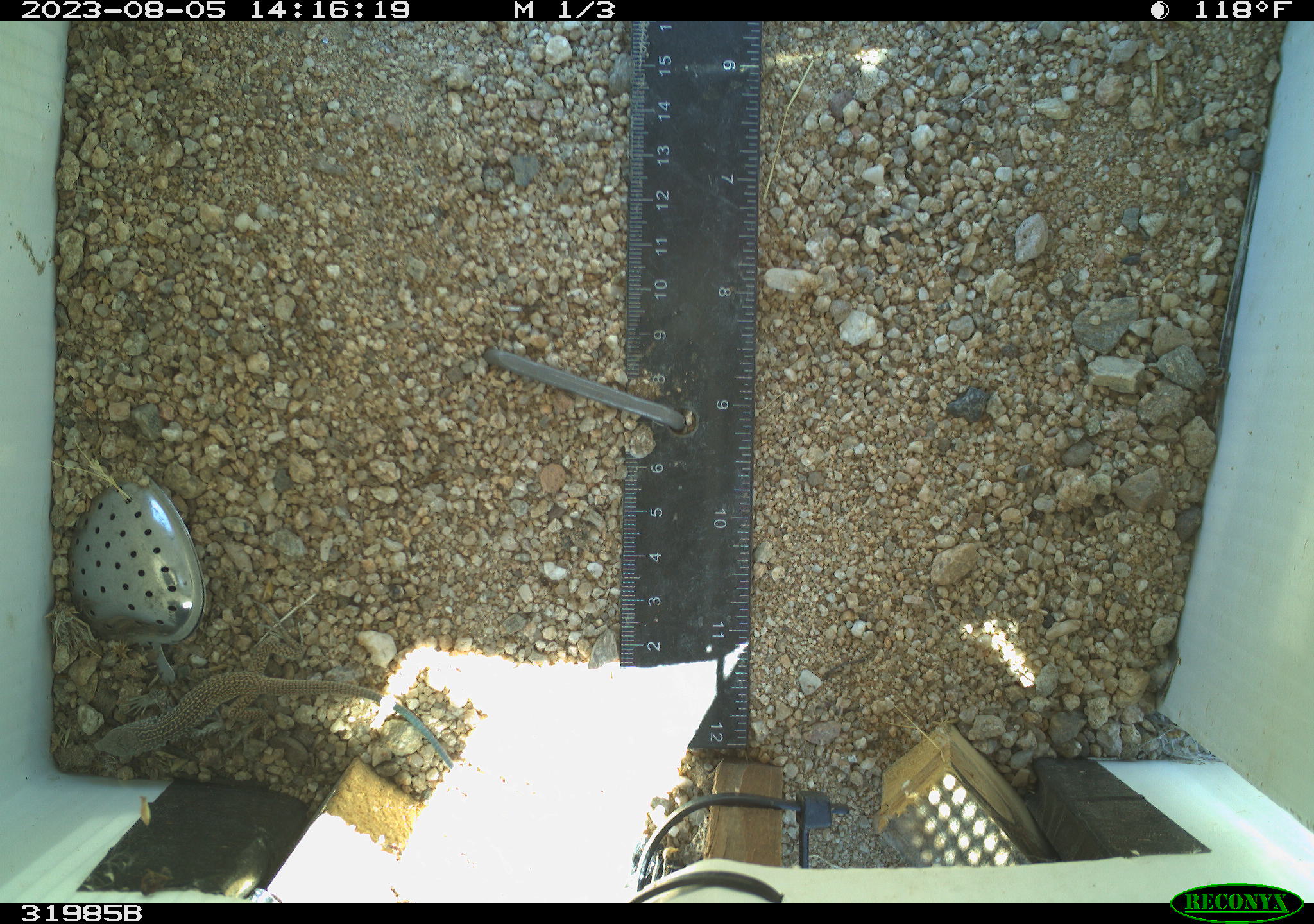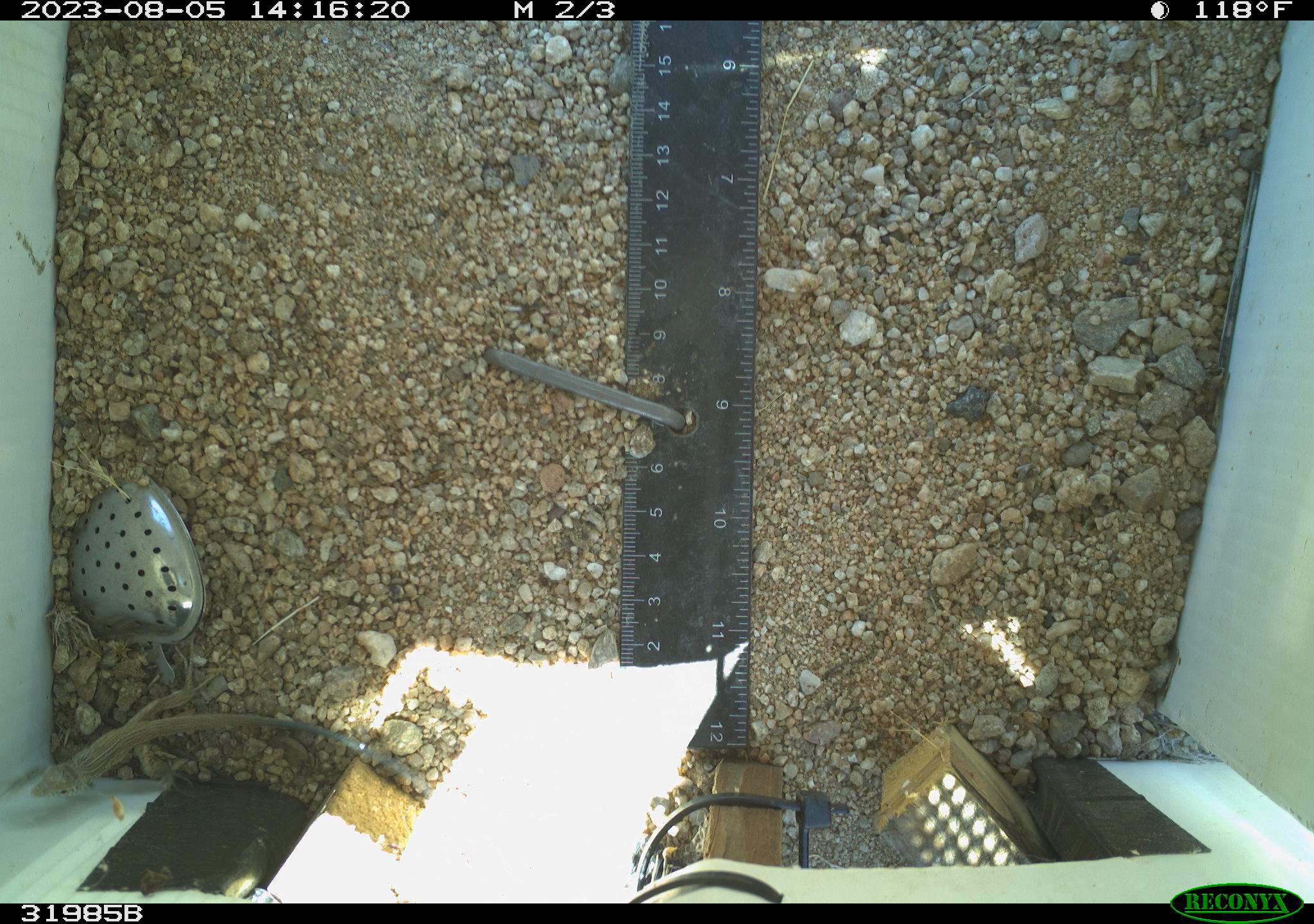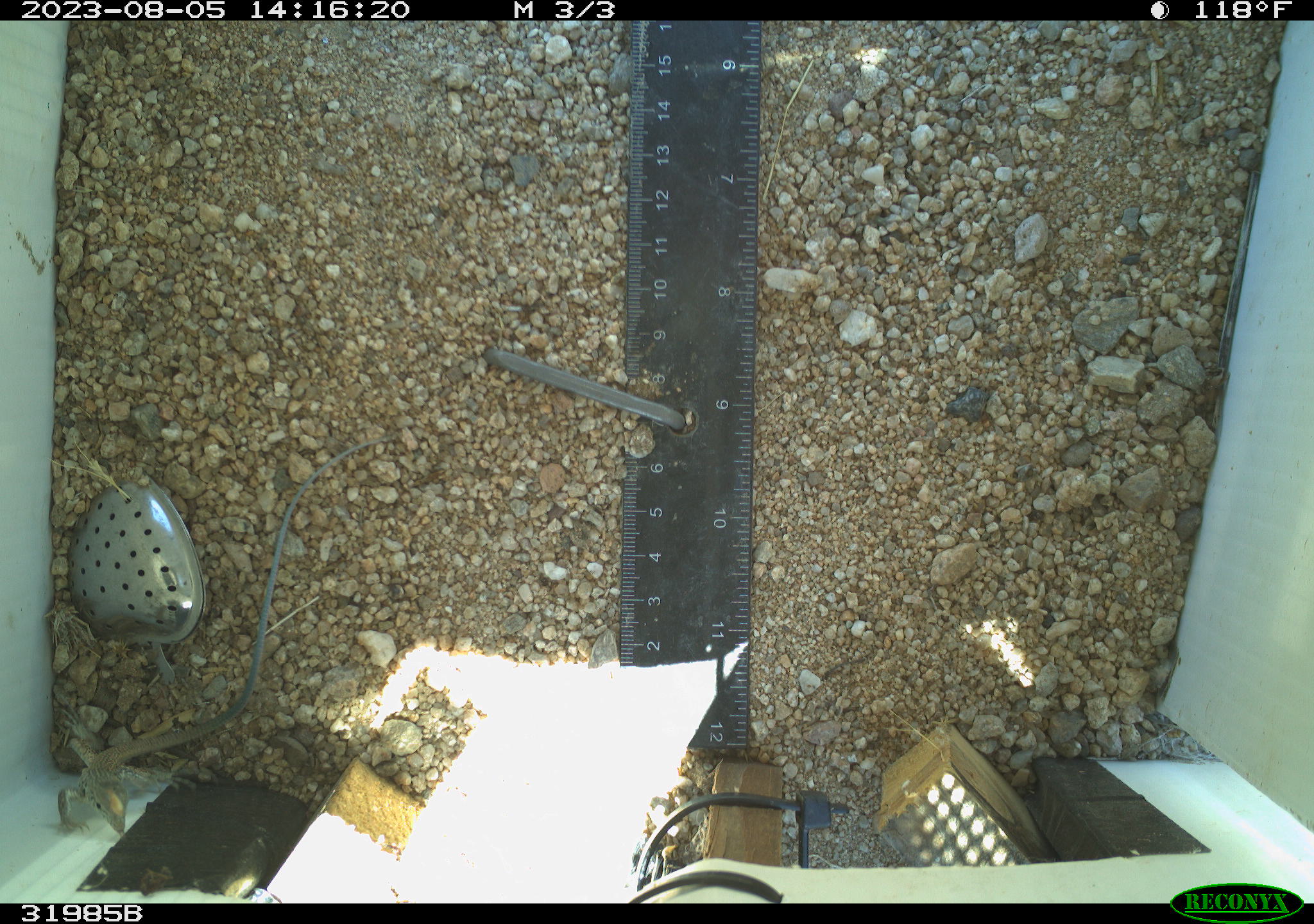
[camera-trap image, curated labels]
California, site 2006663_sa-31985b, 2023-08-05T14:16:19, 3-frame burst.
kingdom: Animalia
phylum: Chordata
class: Reptilia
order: Squamata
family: Teiidae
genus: Aspidoscelis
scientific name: Aspidoscelis tigris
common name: western whiptail